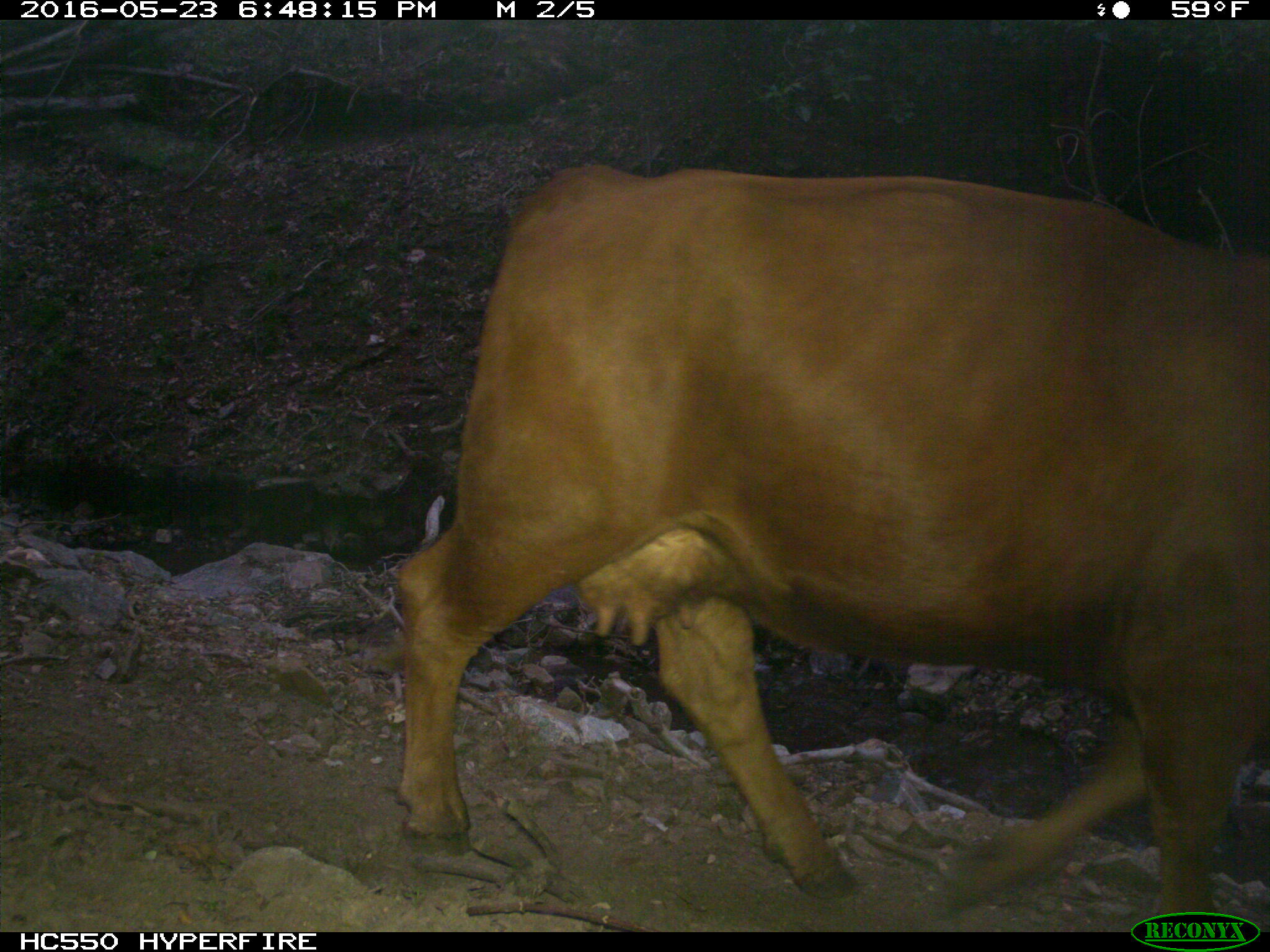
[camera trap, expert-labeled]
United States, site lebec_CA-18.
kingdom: Animalia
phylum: Chordata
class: Mammalia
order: Artiodactyla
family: Bovidae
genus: Bos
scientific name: Bos taurus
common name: domestic cow